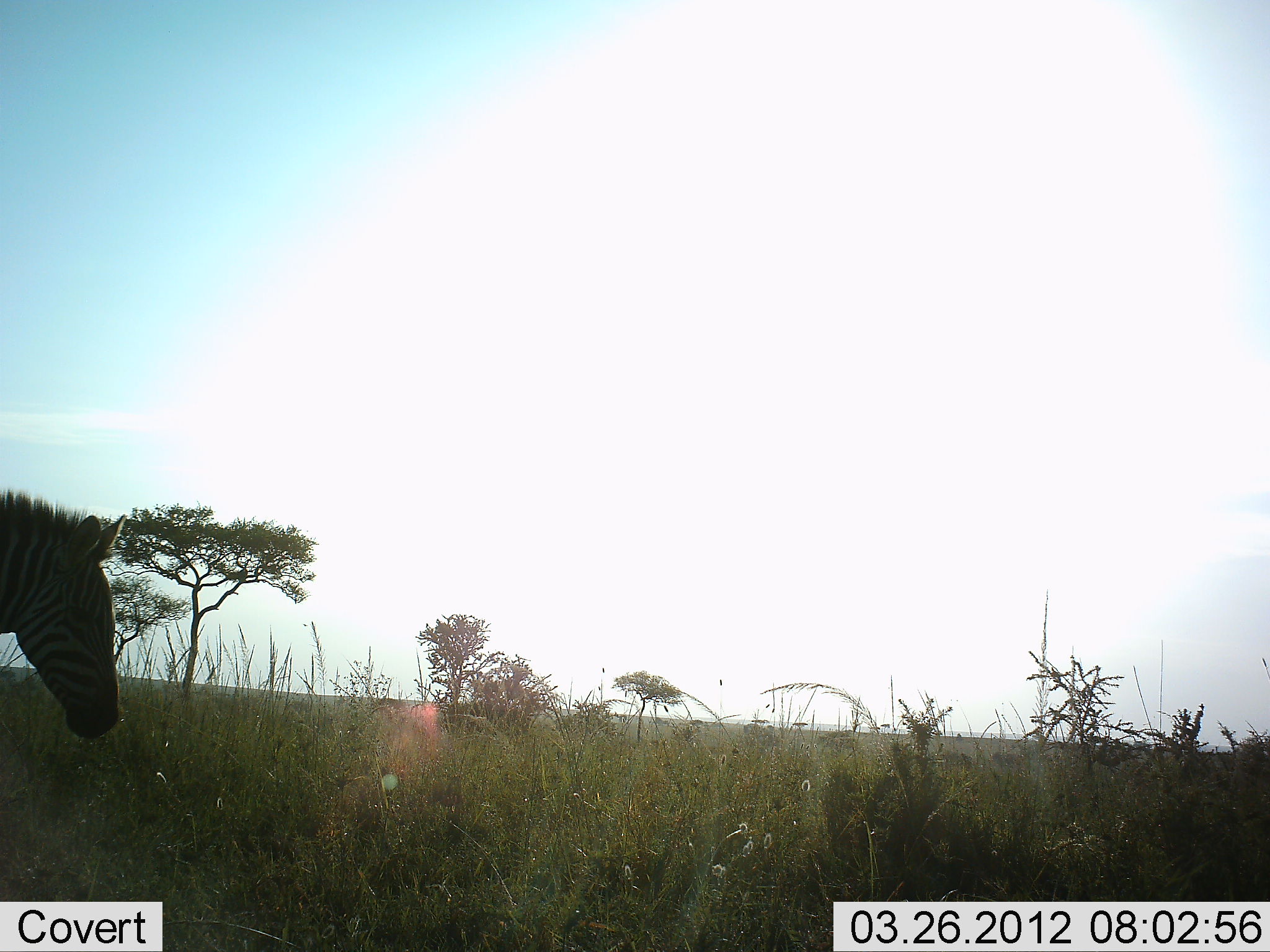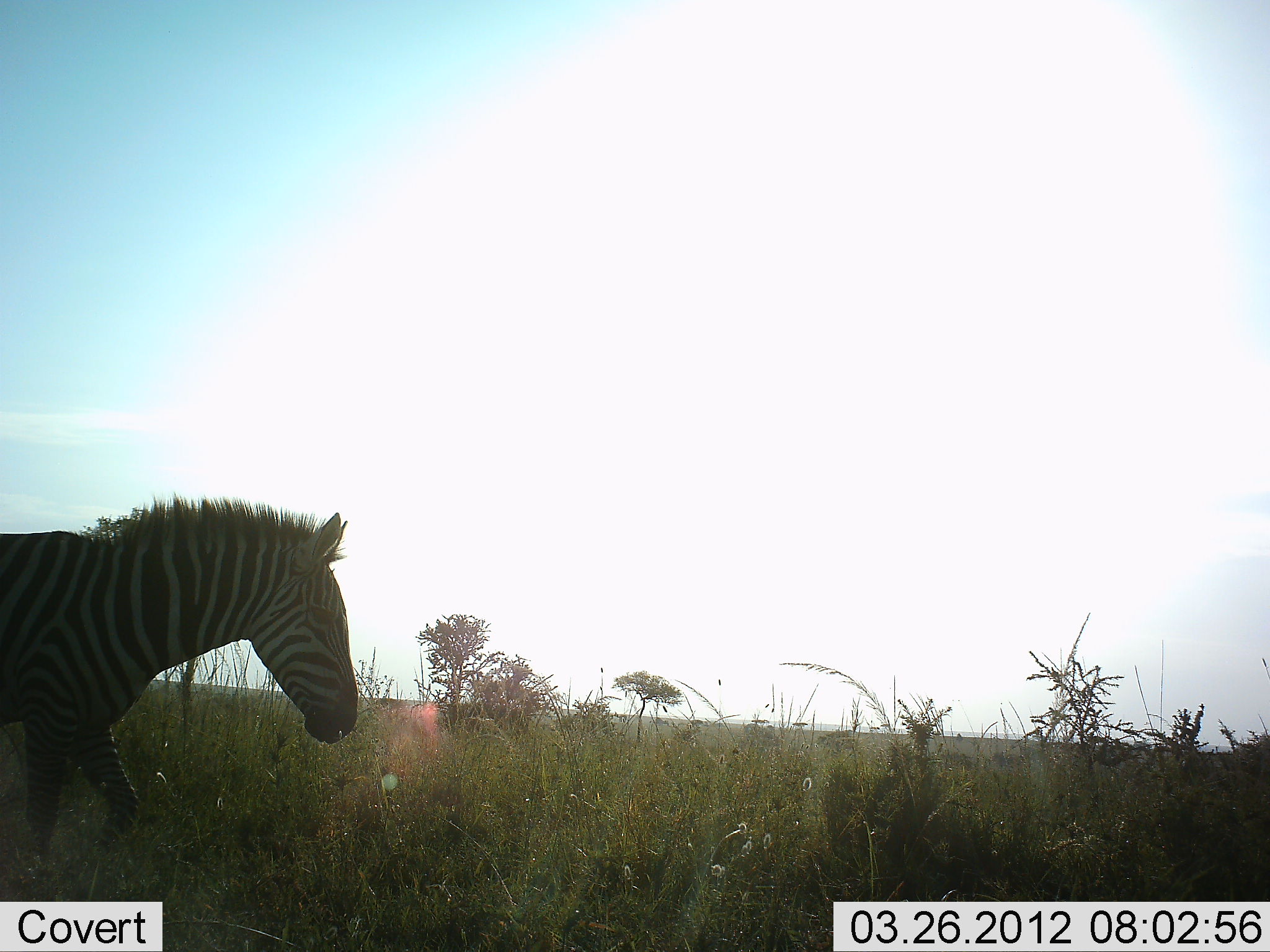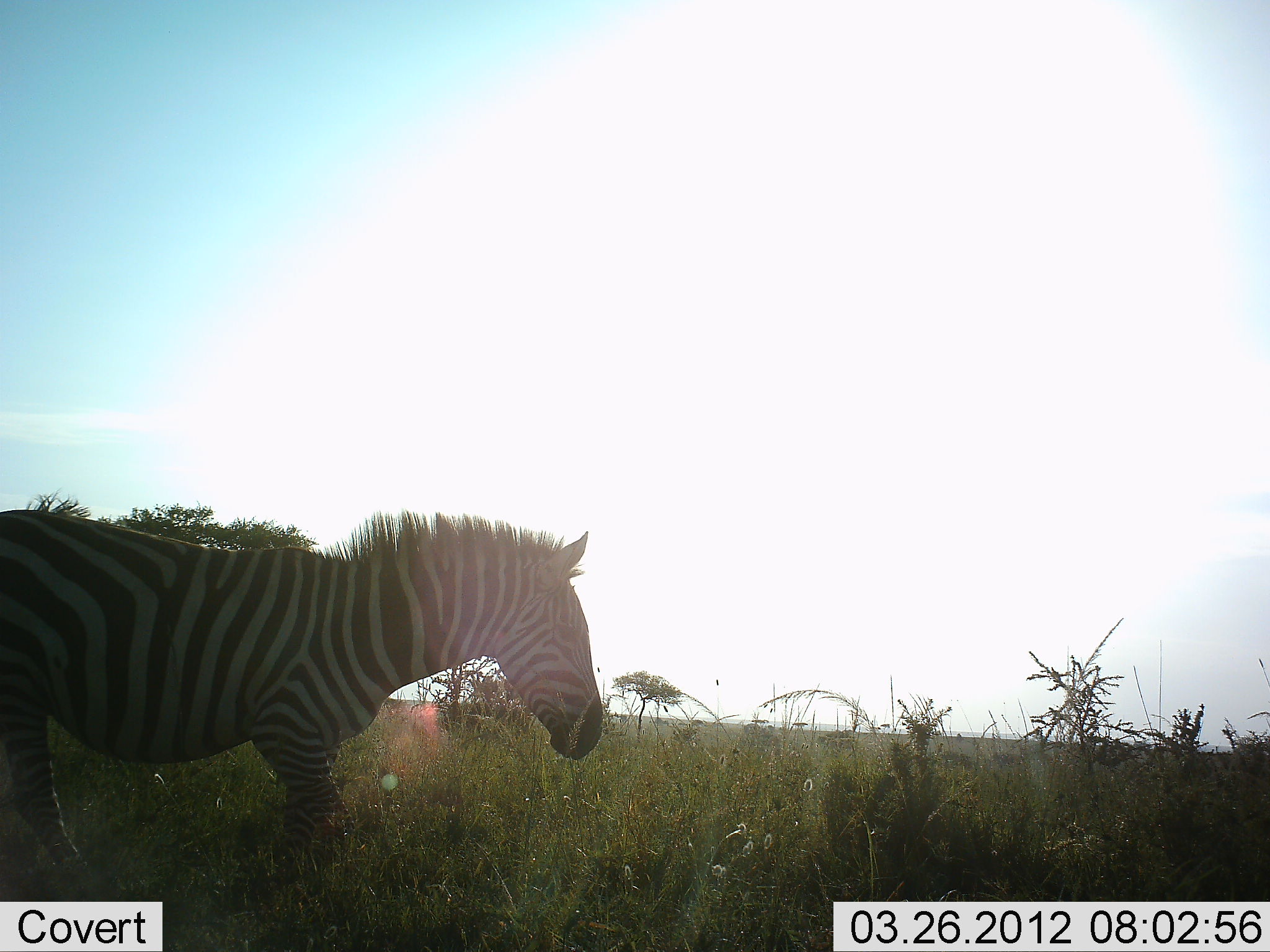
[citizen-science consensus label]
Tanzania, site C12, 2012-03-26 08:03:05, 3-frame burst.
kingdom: Animalia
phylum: Chordata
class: Mammalia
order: Perissodactyla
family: Equidae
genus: Equus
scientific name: Equus quagga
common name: plains zebra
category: zebra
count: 1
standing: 12%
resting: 0%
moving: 92%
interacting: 0%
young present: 0%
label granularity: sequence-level